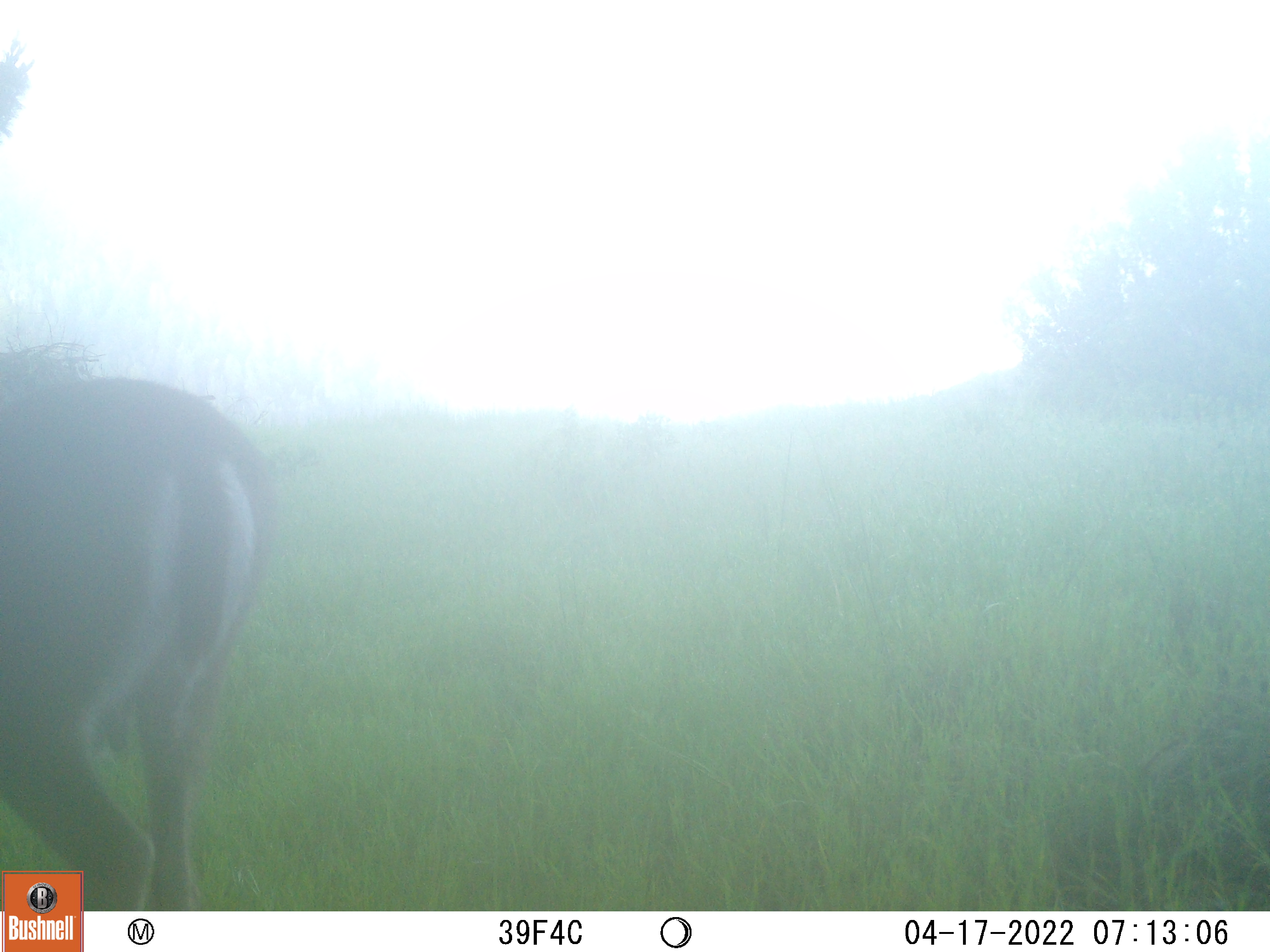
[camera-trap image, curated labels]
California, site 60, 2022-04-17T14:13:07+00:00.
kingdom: Animalia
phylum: Chordata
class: Mammalia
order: Artiodactyla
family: Cervidae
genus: Odocoileus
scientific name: Odocoileus hemionus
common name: mule deer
Mule deer (Odocoileus hemionus).